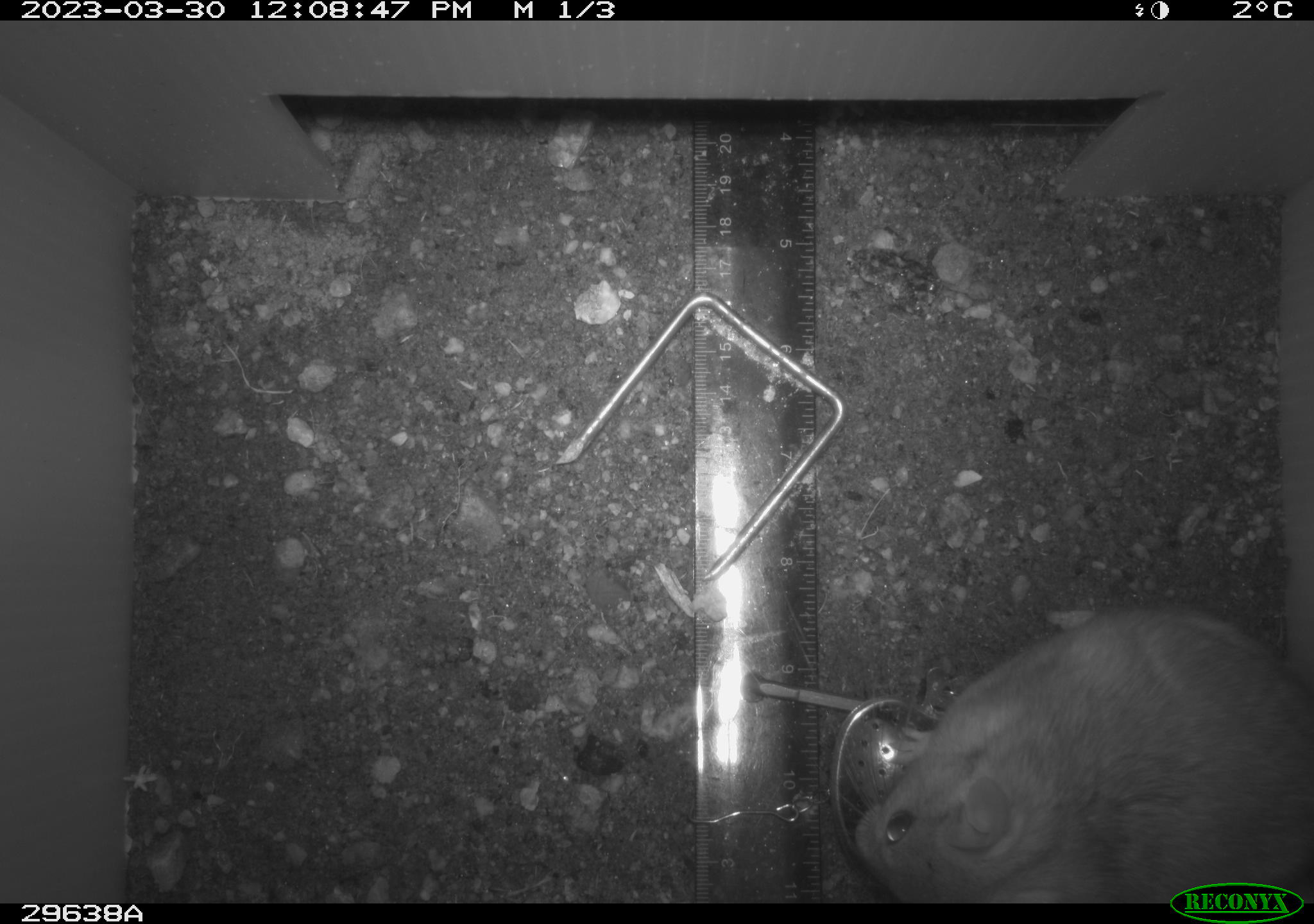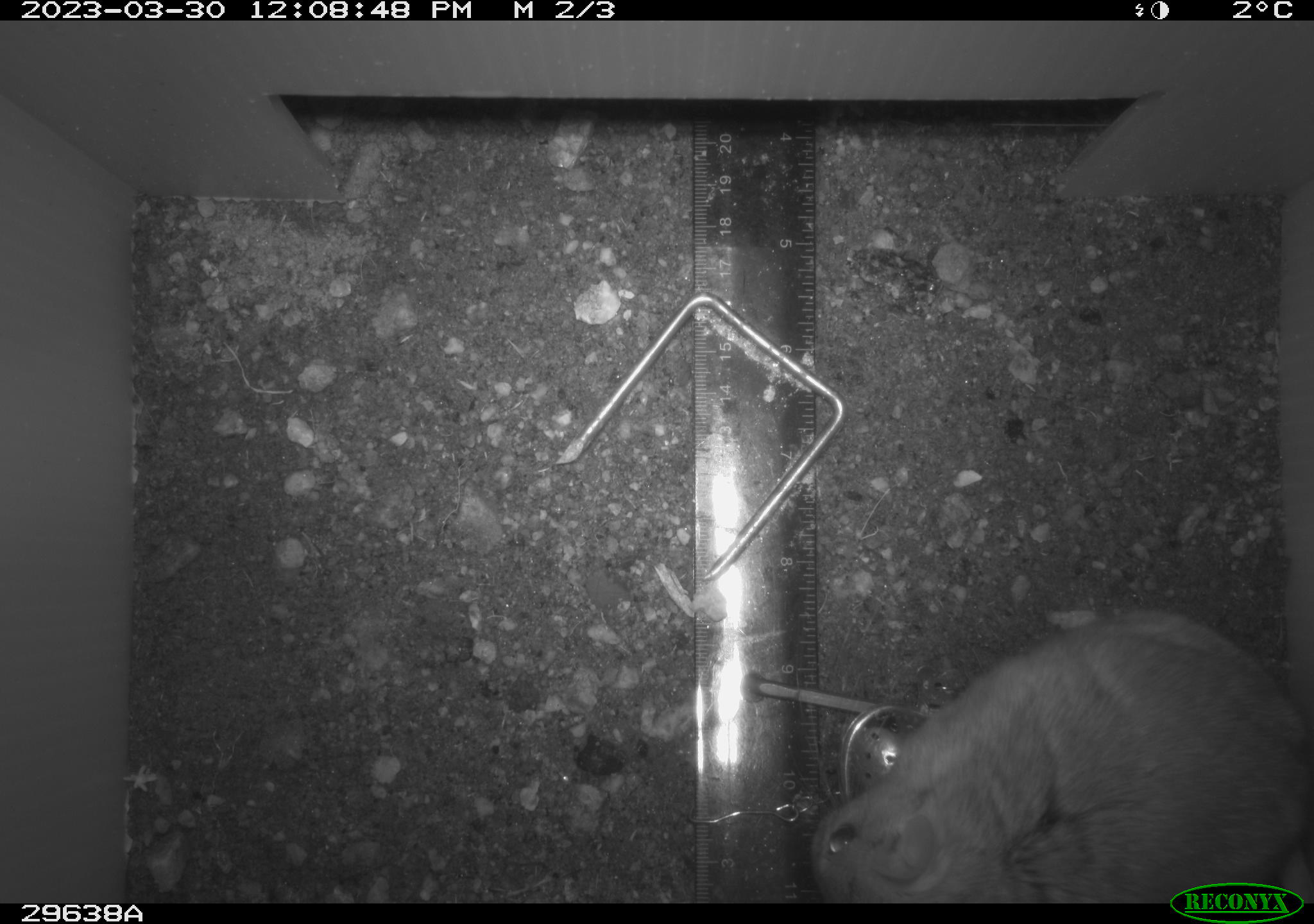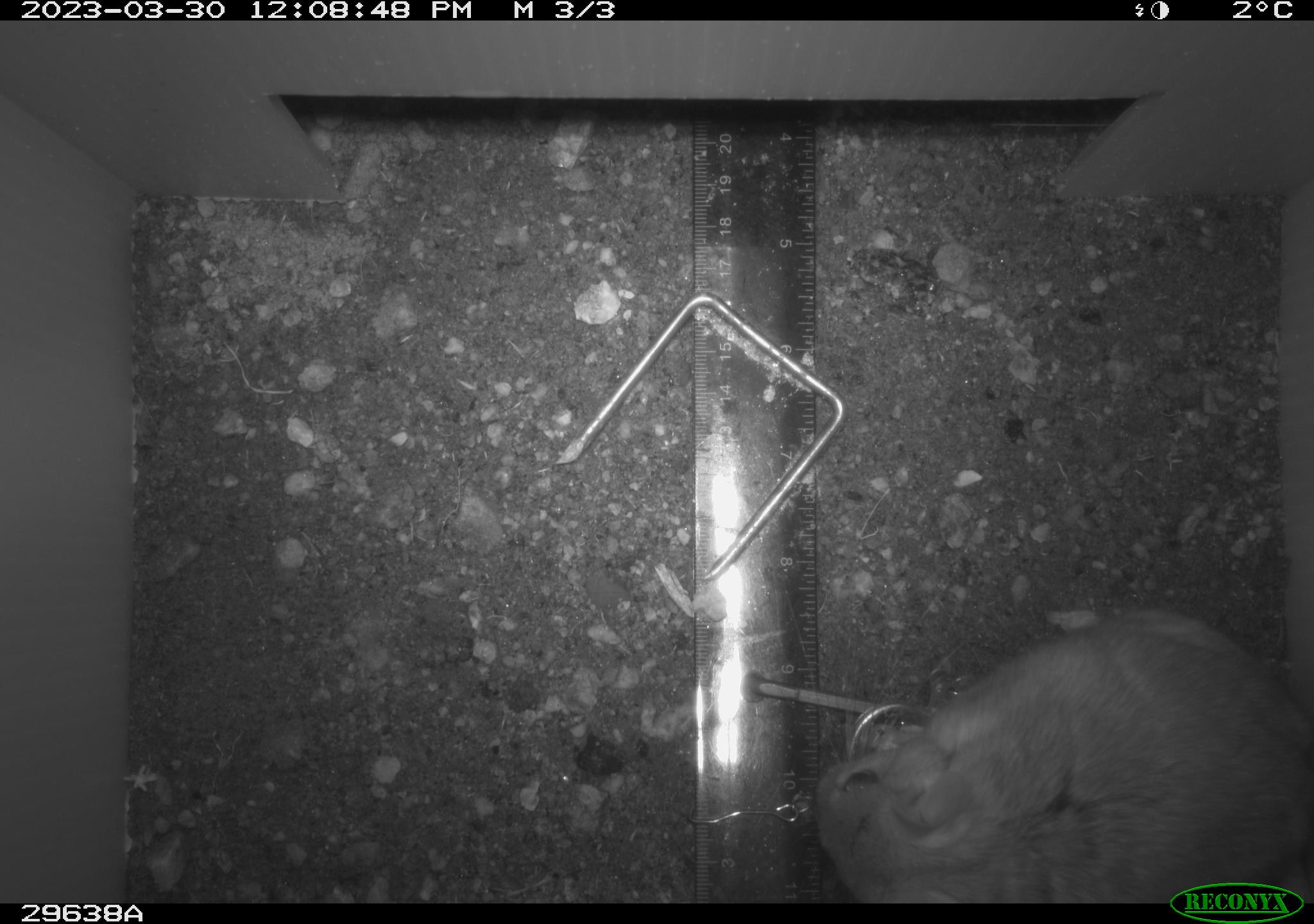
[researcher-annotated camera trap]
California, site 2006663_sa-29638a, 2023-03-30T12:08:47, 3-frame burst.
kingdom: Animalia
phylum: Chordata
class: Mammalia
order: Rodentia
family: Cricetidae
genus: Neotoma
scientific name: Neotoma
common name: pack rat or woodrat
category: neotoma species